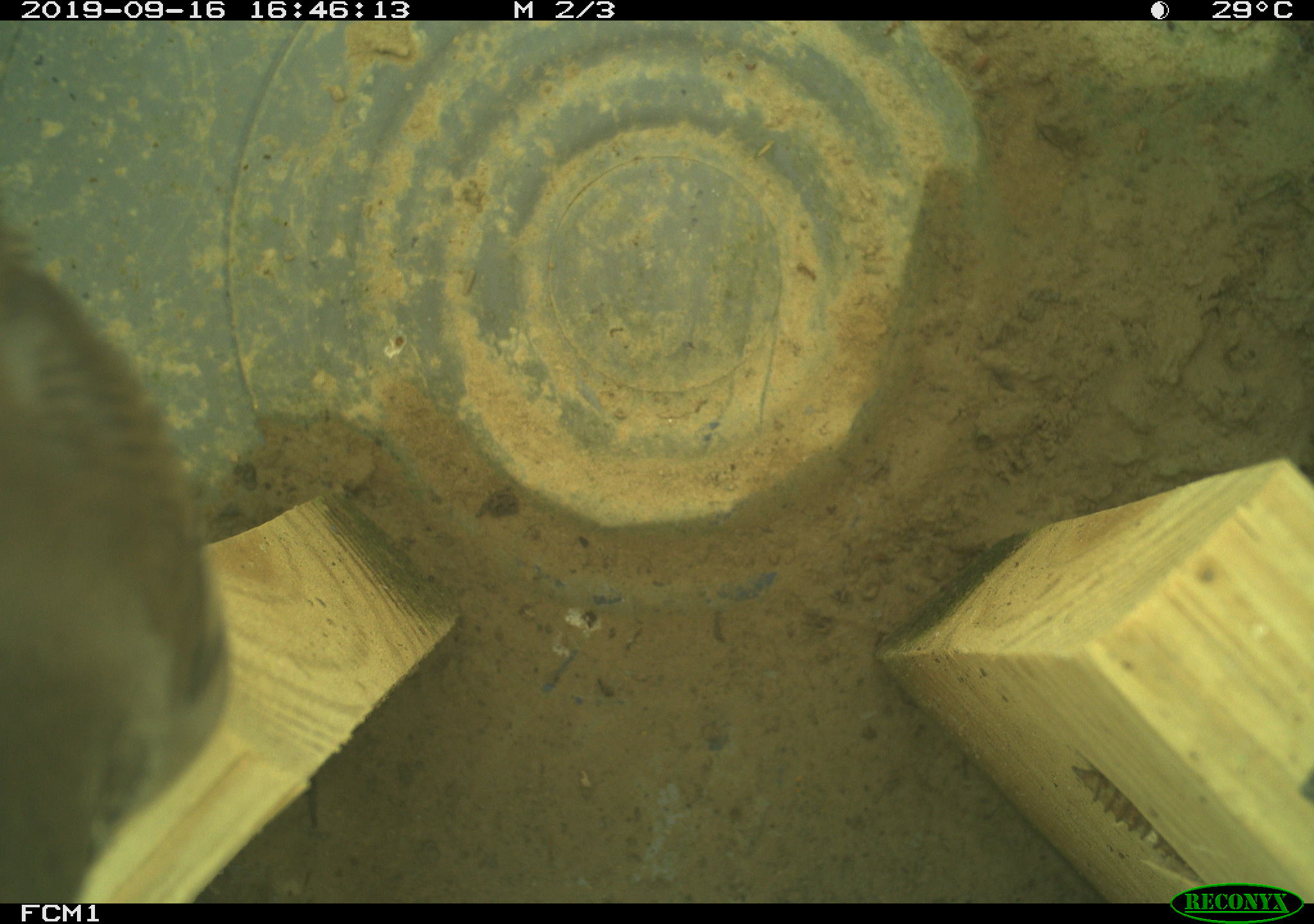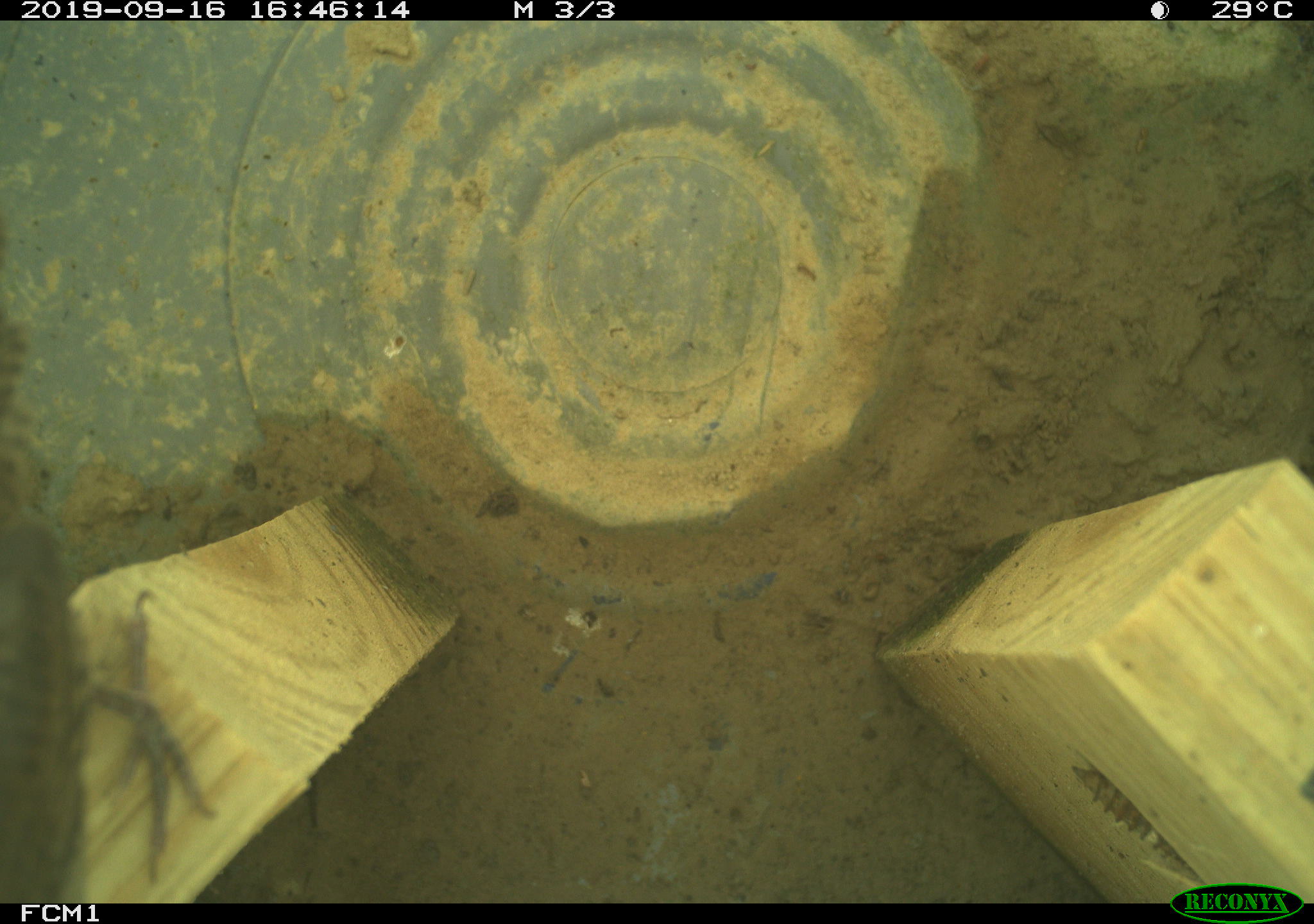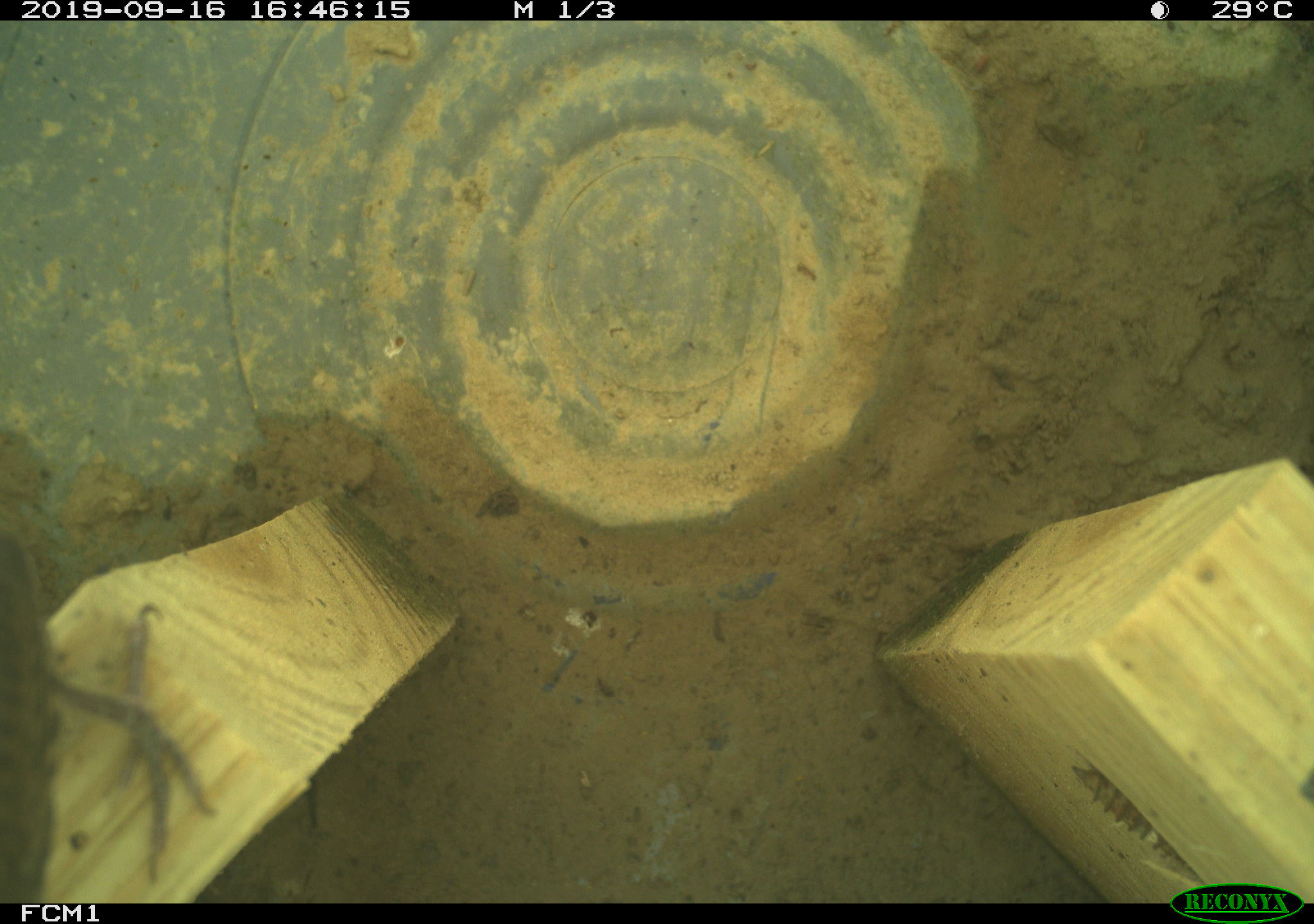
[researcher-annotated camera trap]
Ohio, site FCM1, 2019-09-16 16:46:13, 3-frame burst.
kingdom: Animalia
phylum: Chordata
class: Aves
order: Passeriformes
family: Troglodytidae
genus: Troglodytes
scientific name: Troglodytes aedon aedon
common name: northern house wren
Northern house wren (Troglodytes aedon aedon).